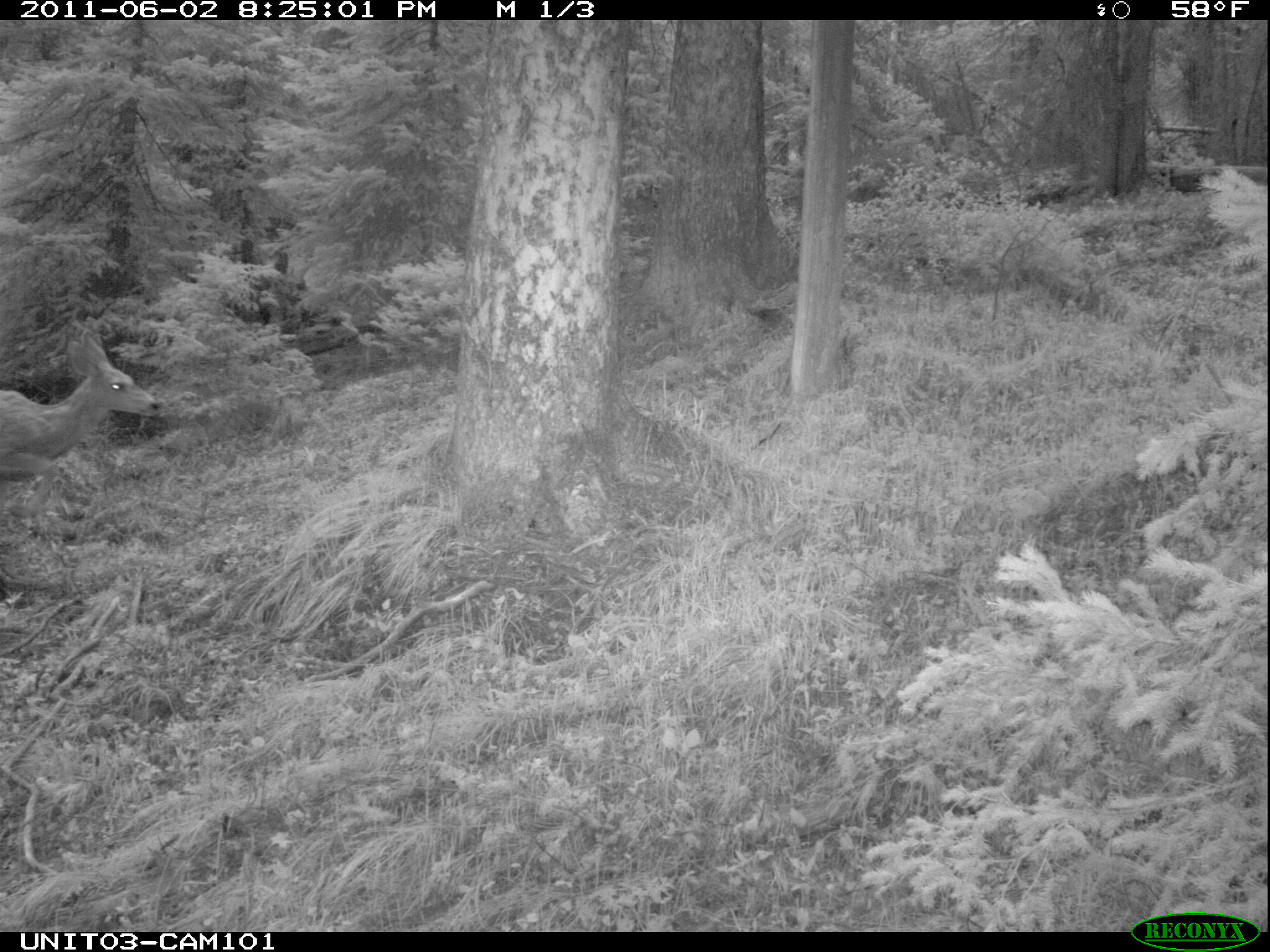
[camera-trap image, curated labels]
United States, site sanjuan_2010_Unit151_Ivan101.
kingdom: Animalia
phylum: Chordata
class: Mammalia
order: Artiodactyla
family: Cervidae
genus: Odocoileus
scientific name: Odocoileus hemionus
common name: mule deer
Odocoileus hemionus (mule deer).